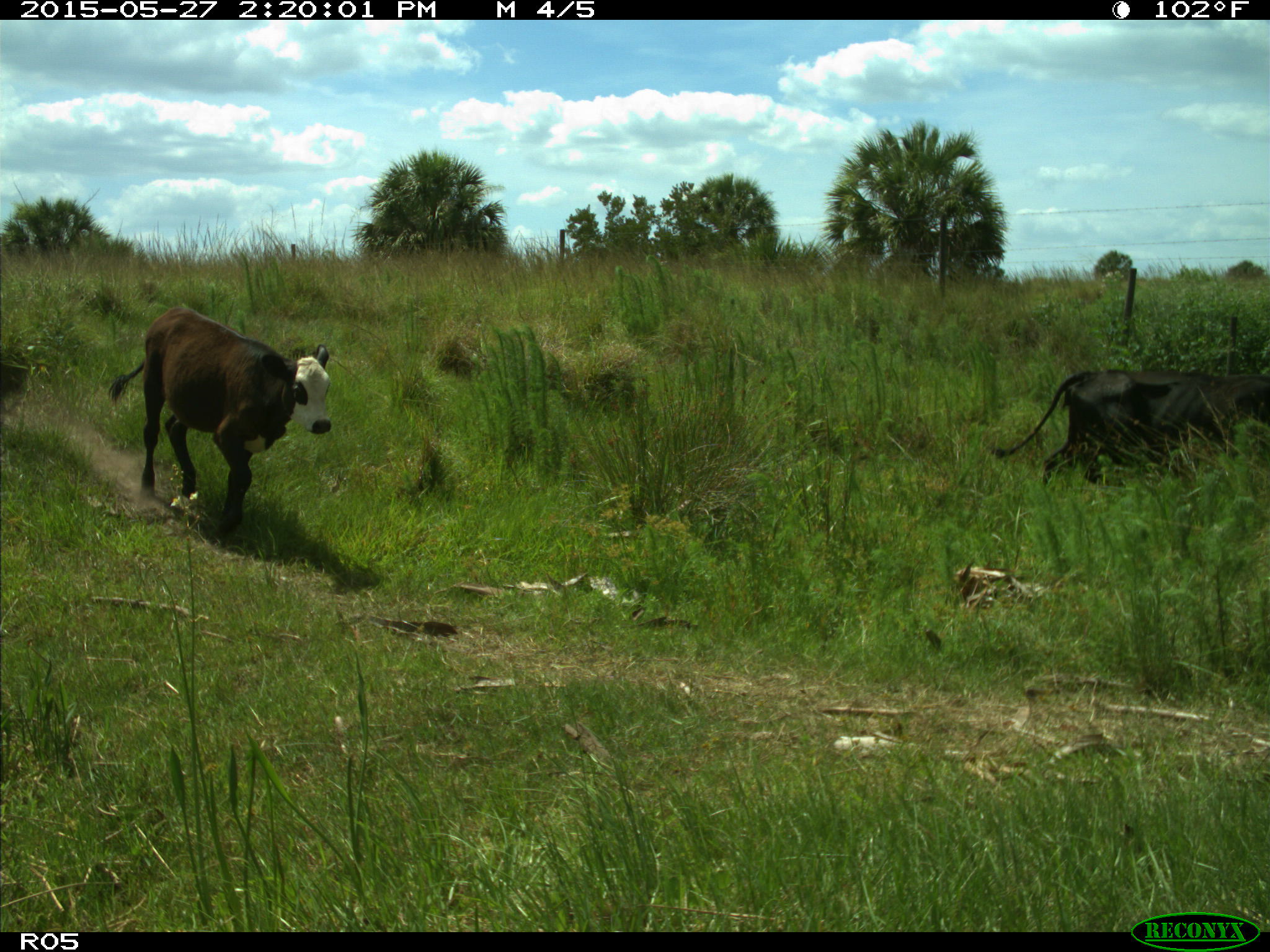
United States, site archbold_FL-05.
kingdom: Animalia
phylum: Chordata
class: Mammalia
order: Artiodactyla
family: Bovidae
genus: Bos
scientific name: Bos taurus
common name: domestic cow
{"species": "Bos taurus (domestic cow)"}